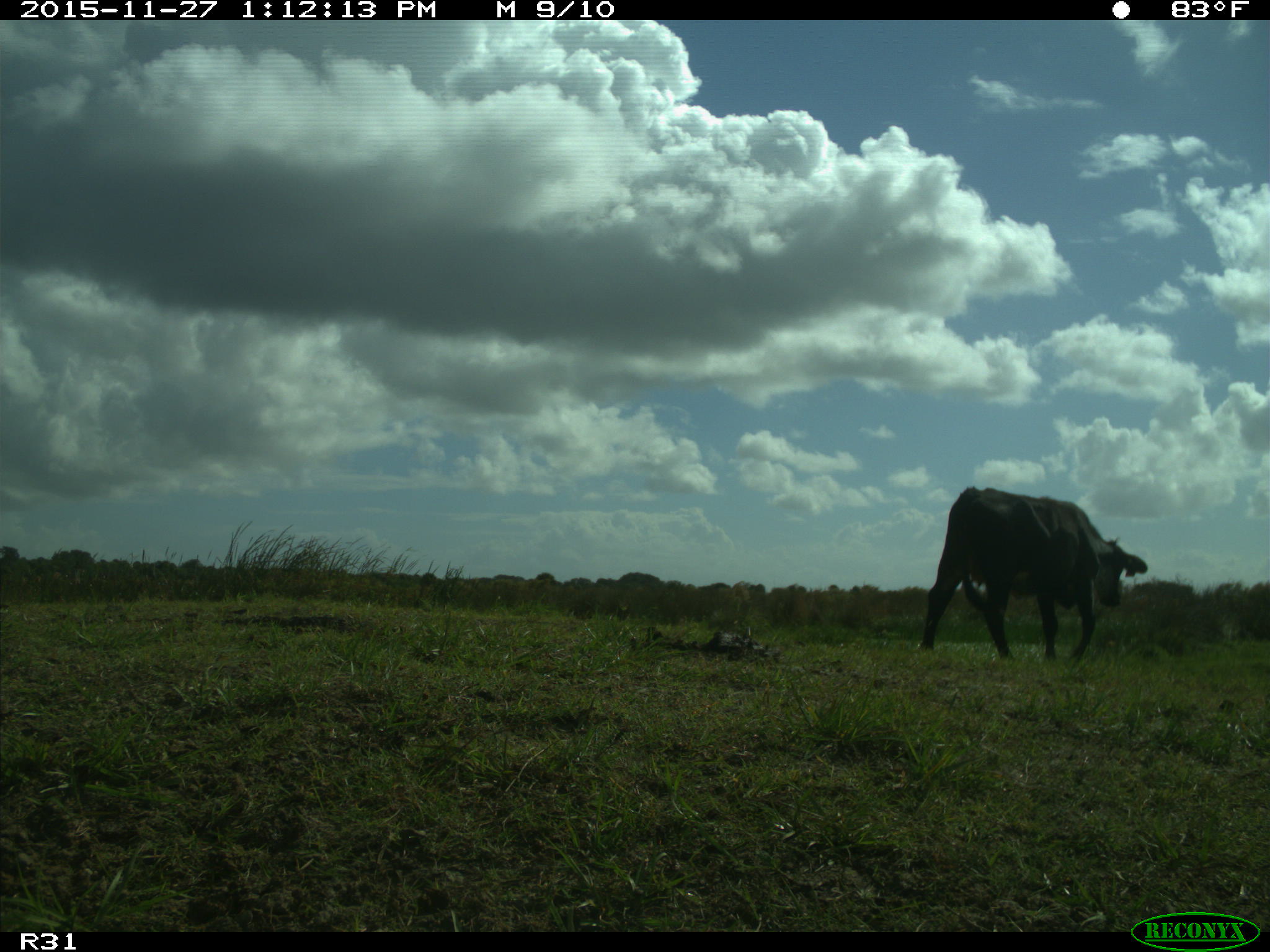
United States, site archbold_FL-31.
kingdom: Animalia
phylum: Chordata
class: Mammalia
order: Artiodactyla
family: Bovidae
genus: Bos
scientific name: Bos taurus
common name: domestic cow